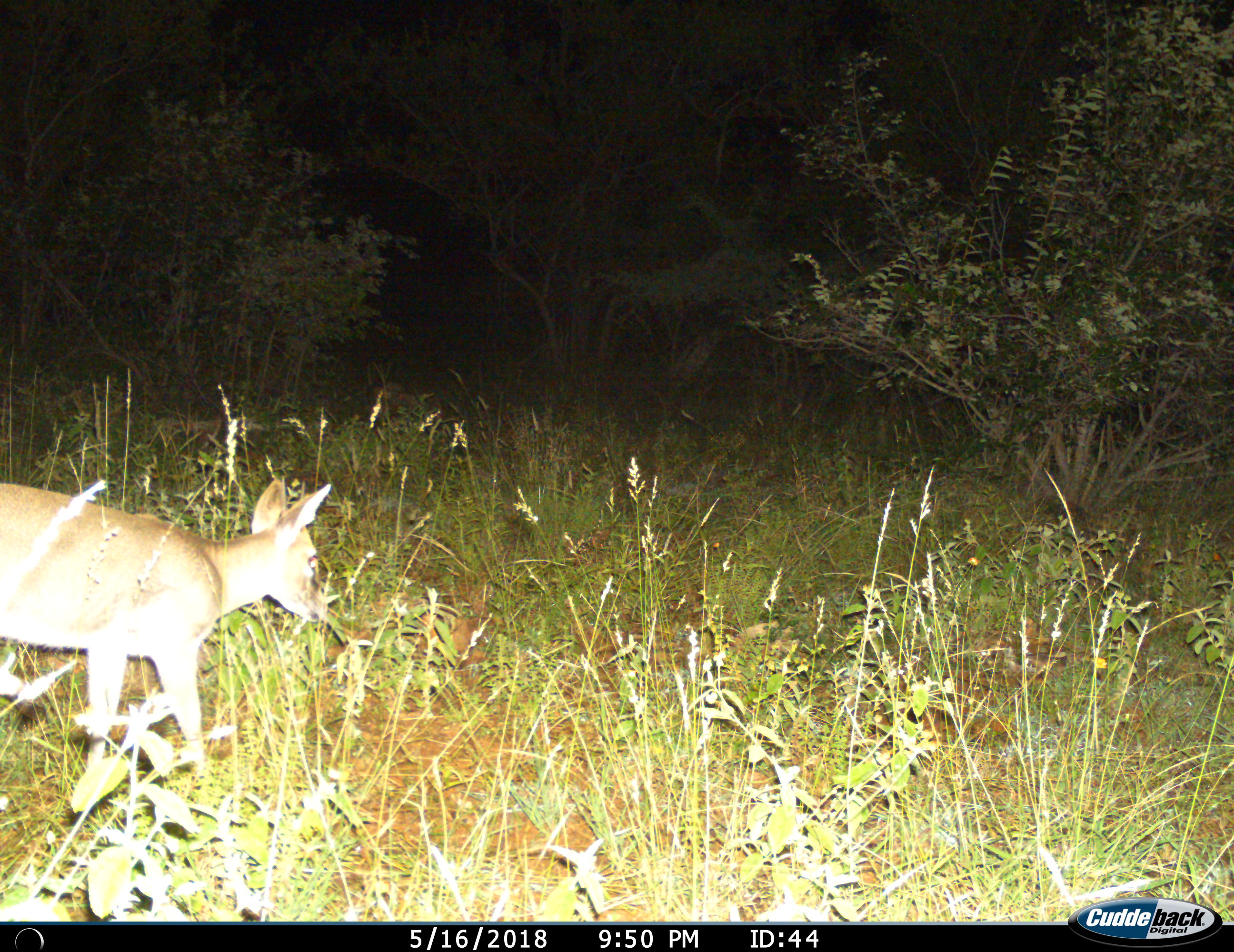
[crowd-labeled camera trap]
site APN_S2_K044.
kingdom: Animalia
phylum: Chordata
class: Mammalia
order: Artiodactyla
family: Bovidae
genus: Aepyceros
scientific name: Aepyceros melampus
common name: impala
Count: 1.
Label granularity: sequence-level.